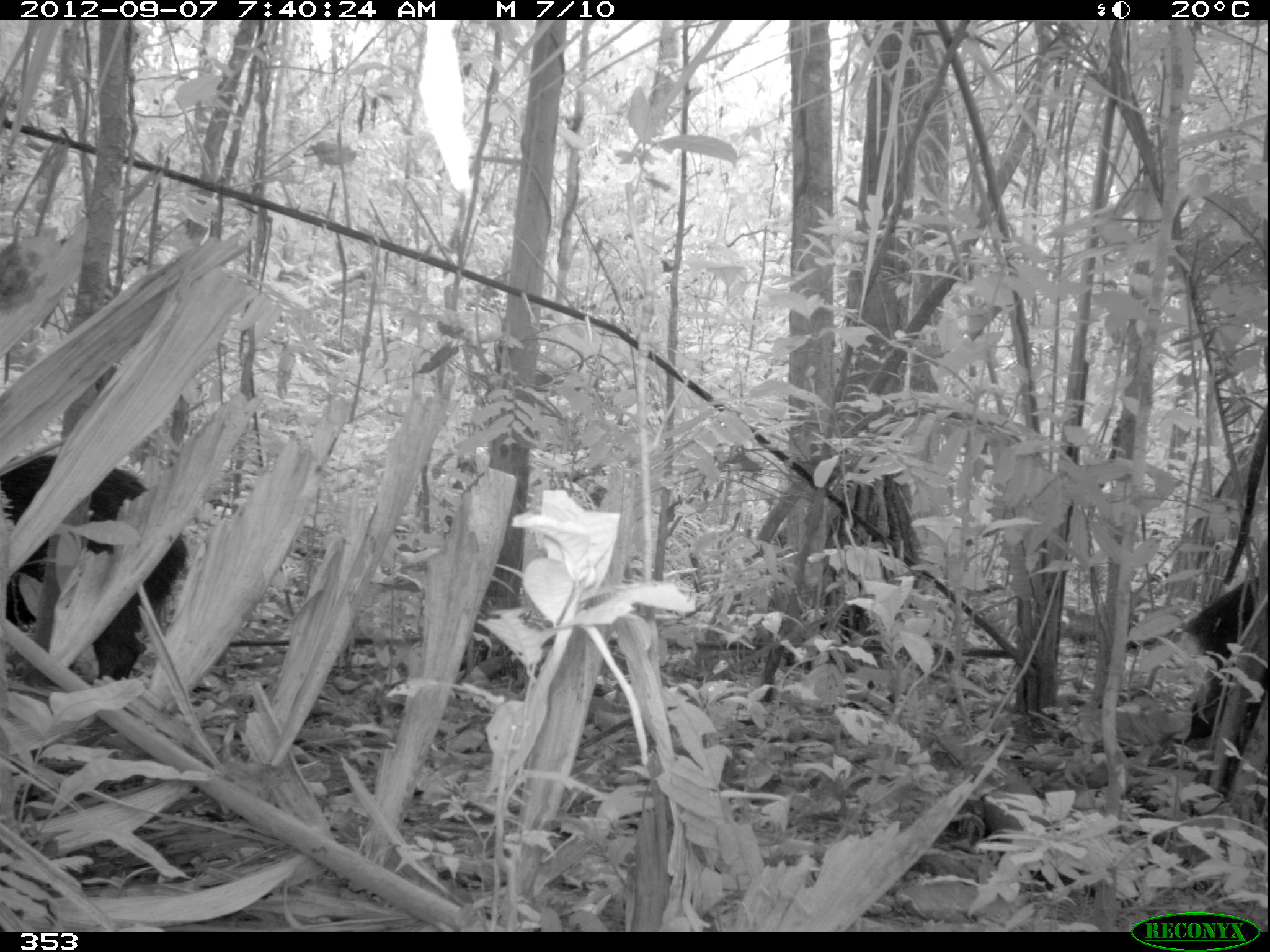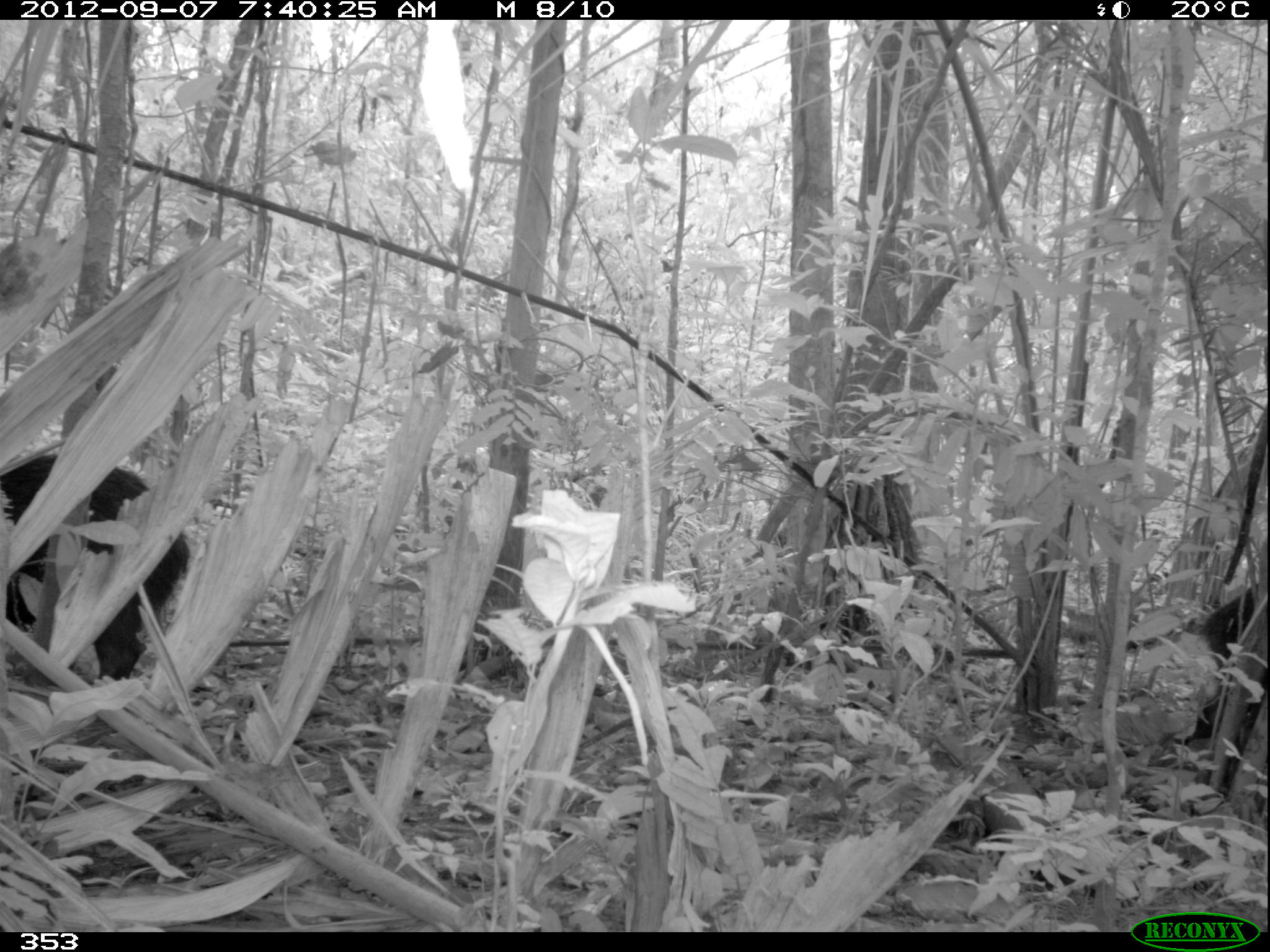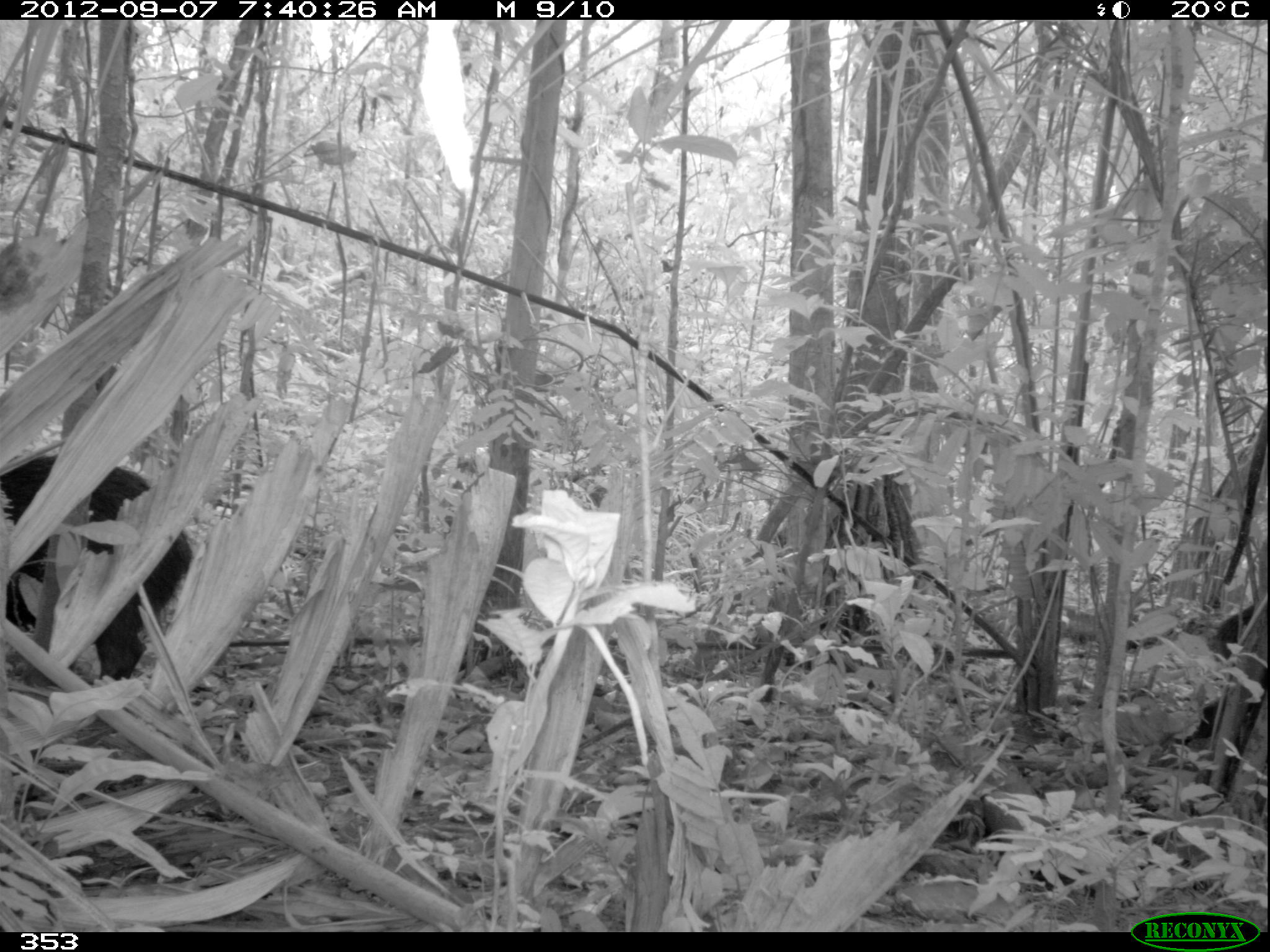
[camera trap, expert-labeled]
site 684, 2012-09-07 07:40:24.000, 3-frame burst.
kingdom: Animalia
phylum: Chordata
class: Mammalia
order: Artiodactyla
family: Tayassuidae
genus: Tayassu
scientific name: Tayassu pecari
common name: white-lipped peccary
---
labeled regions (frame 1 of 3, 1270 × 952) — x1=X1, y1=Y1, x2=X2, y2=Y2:
tayassu pecari: x1=0, y1=452, x2=188, y2=678; x1=1174, y1=569, x2=1266, y2=745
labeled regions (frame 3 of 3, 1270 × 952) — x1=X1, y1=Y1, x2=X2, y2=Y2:
tayassu pecari: x1=0, y1=452, x2=191, y2=678; x1=1174, y1=603, x2=1266, y2=745